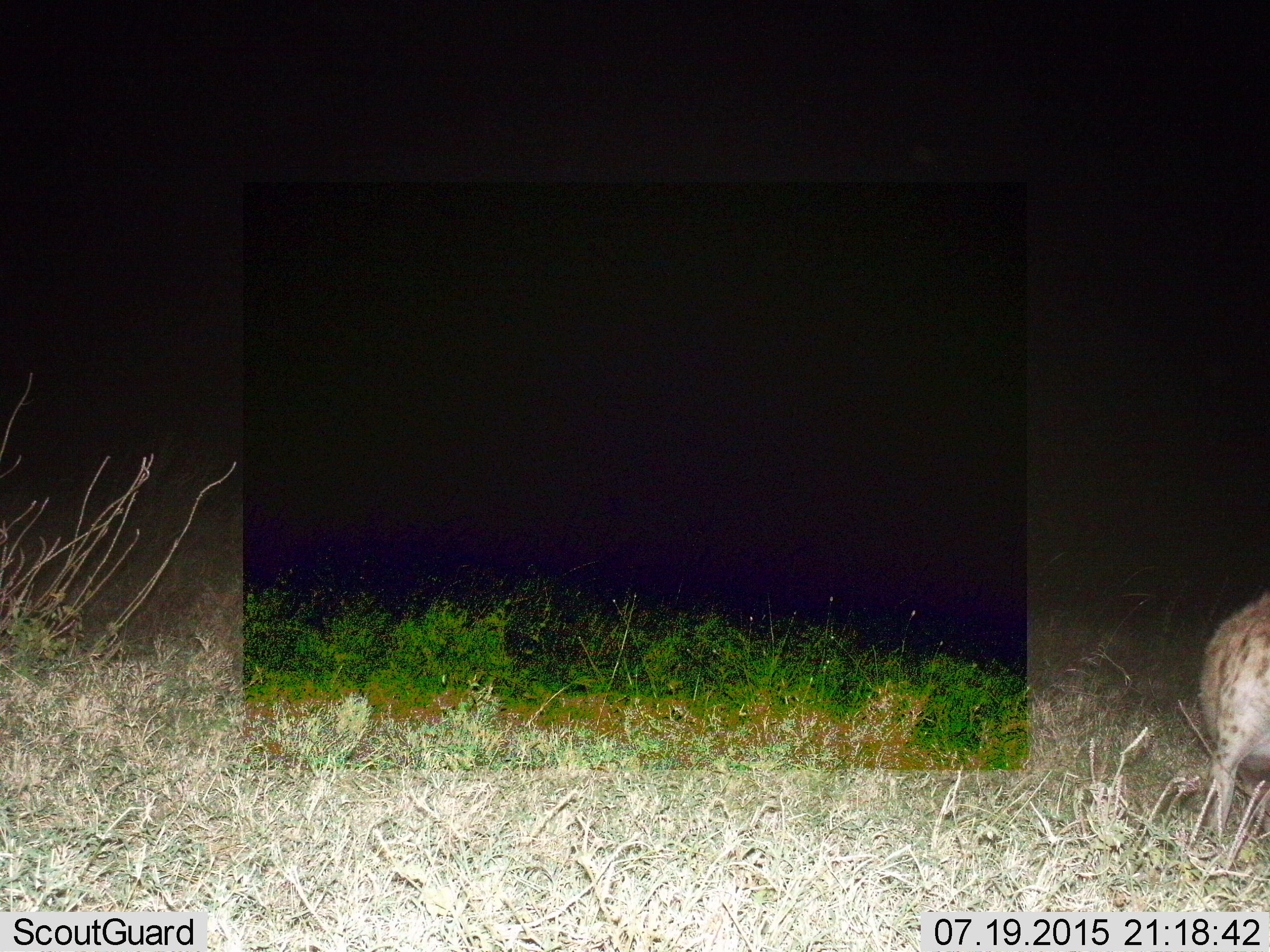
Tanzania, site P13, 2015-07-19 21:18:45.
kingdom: Animalia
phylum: Chordata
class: Mammalia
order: Carnivora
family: Hyaenidae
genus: Crocuta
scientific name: Crocuta crocuta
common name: spotted hyena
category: hyenaspotted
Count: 1.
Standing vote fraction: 71%.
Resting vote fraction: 14%.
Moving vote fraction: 29%.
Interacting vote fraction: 0%.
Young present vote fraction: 0%.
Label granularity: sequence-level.